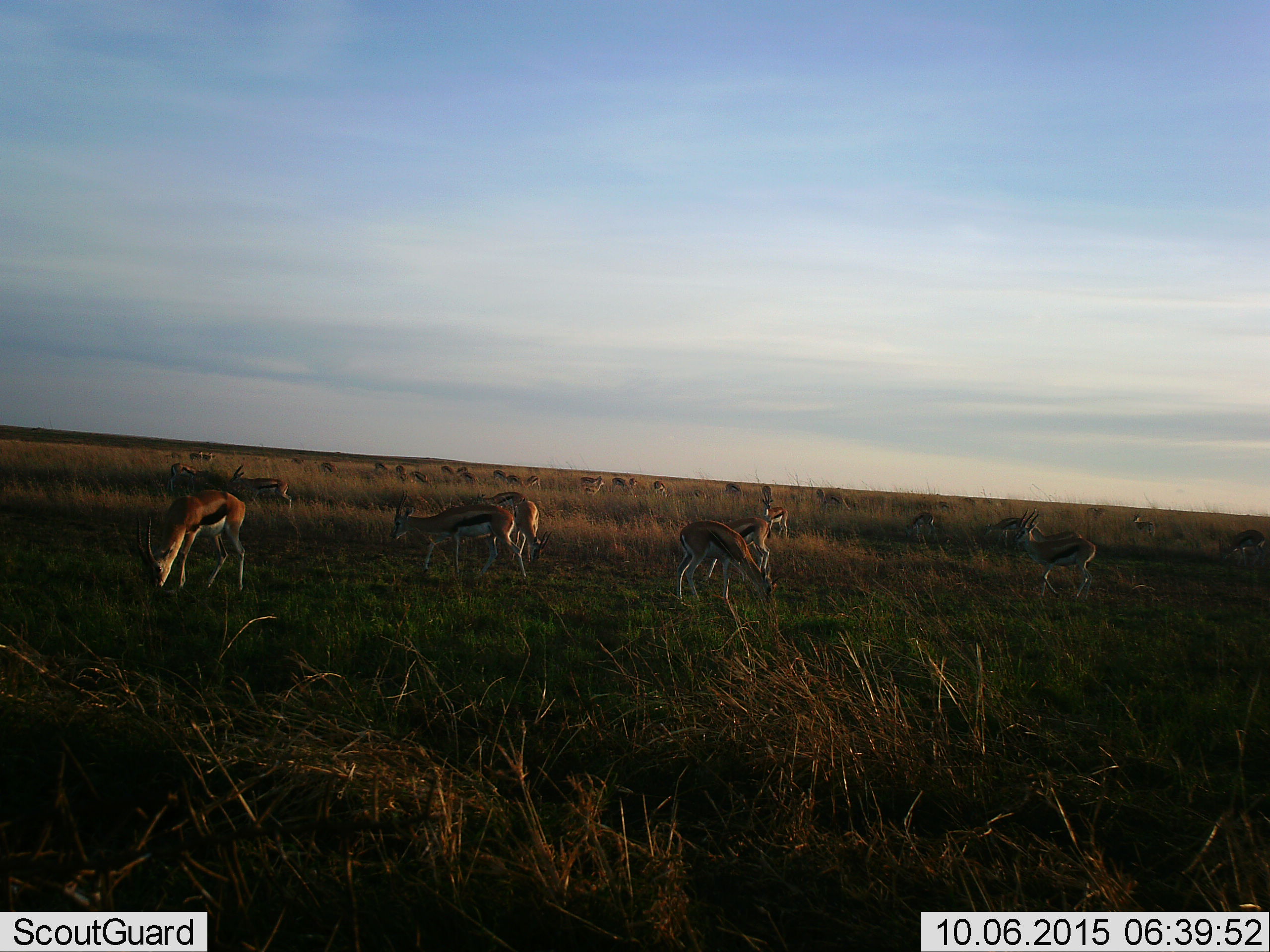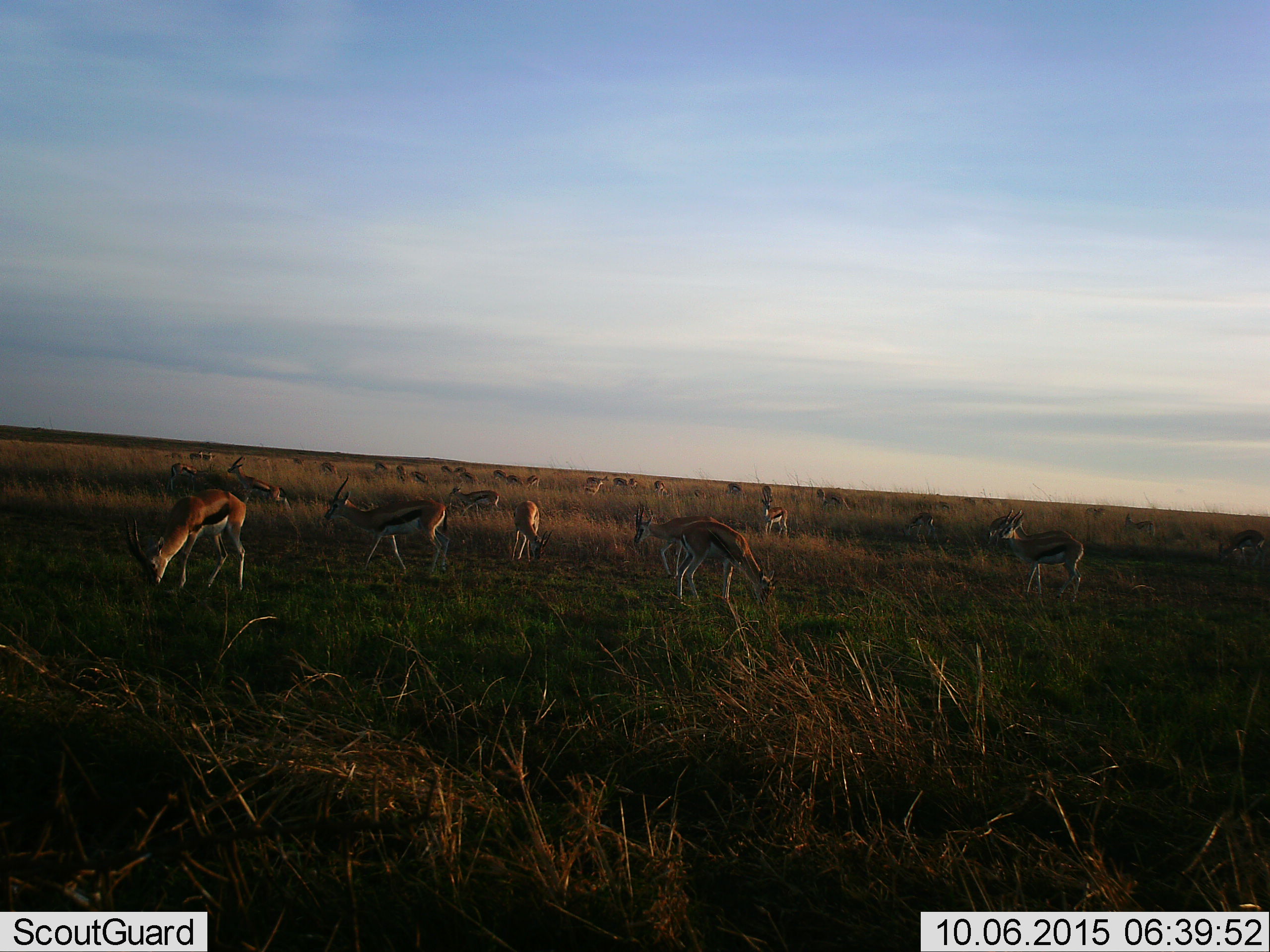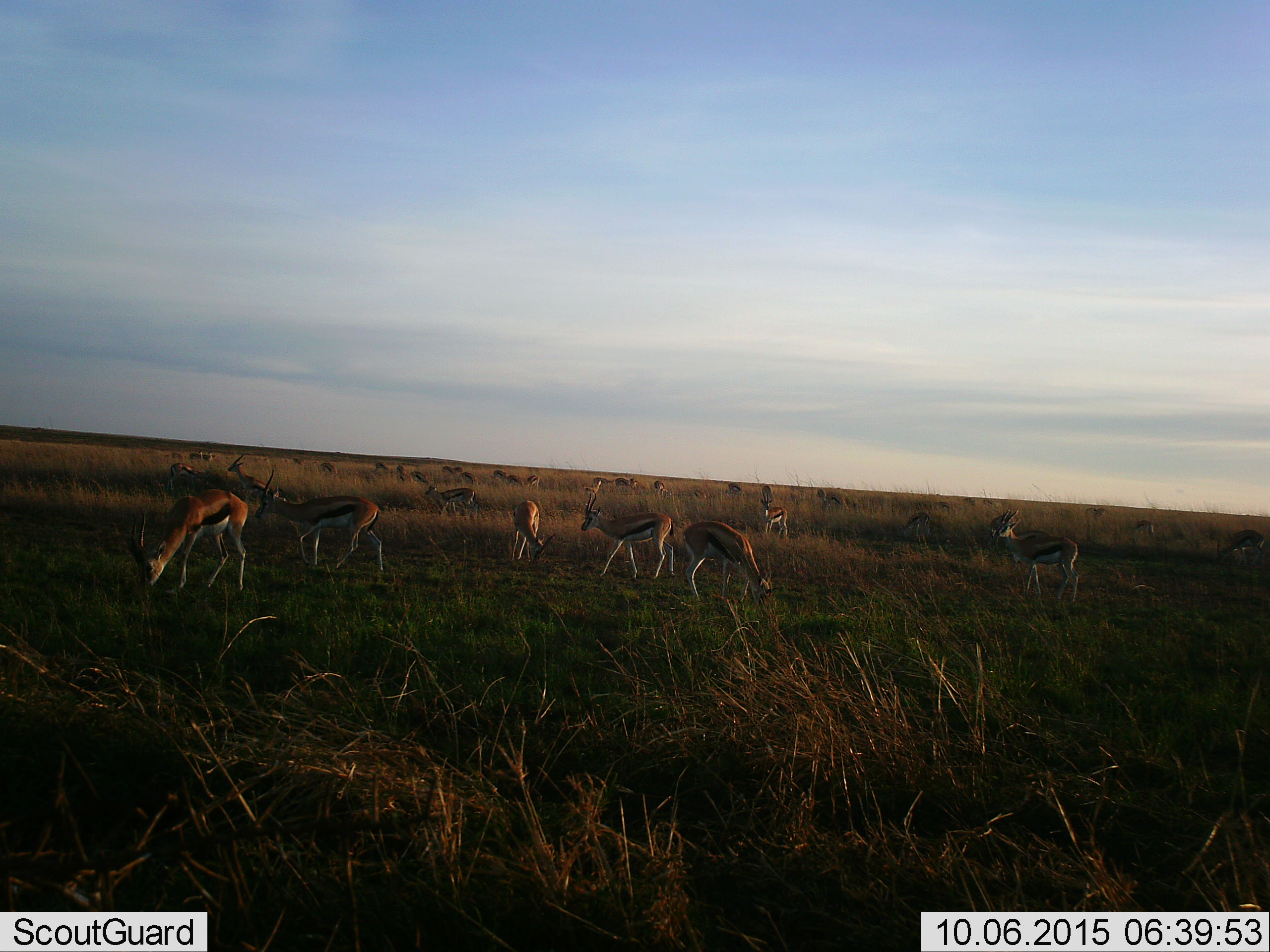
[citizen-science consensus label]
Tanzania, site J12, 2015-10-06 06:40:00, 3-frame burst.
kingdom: Animalia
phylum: Chordata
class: Mammalia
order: Artiodactyla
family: Bovidae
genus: Eudorcas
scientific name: Eudorcas thomsonii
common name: thomson's gazelle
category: gazellethomsons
Gazellethomsons (thomson's gazelle) (Eudorcas thomsonii), count 11-50. Behavior (volunteer vote fractions): standing 75%, resting 0%, moving 75%, interacting 0%. Young present (vote fraction): 0%. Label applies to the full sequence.